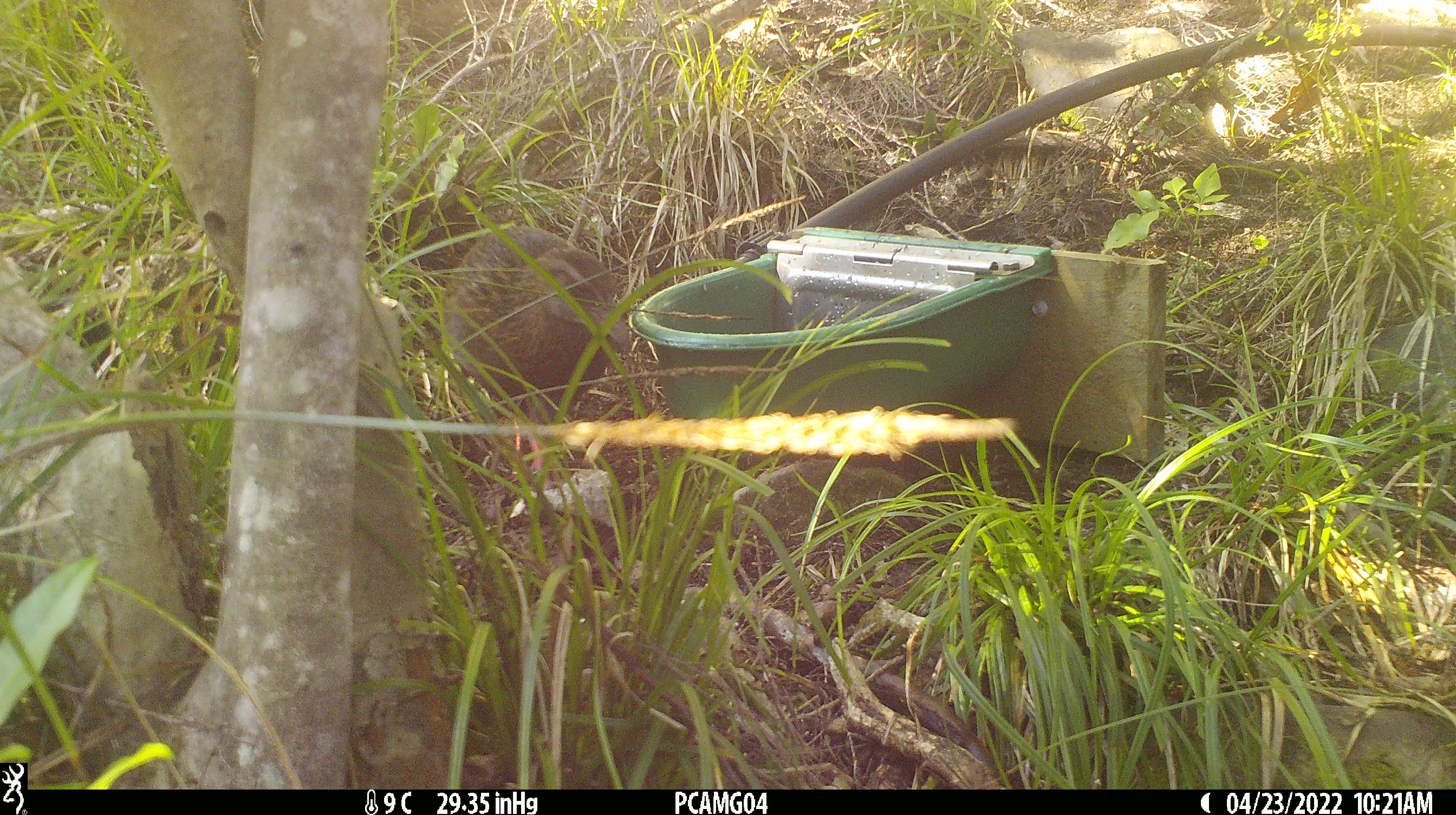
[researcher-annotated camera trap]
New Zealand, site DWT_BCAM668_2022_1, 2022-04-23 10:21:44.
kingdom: Animalia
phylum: Chordata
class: Aves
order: Gruiformes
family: Rallidae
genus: Gallirallus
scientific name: Gallirallus australis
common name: weka